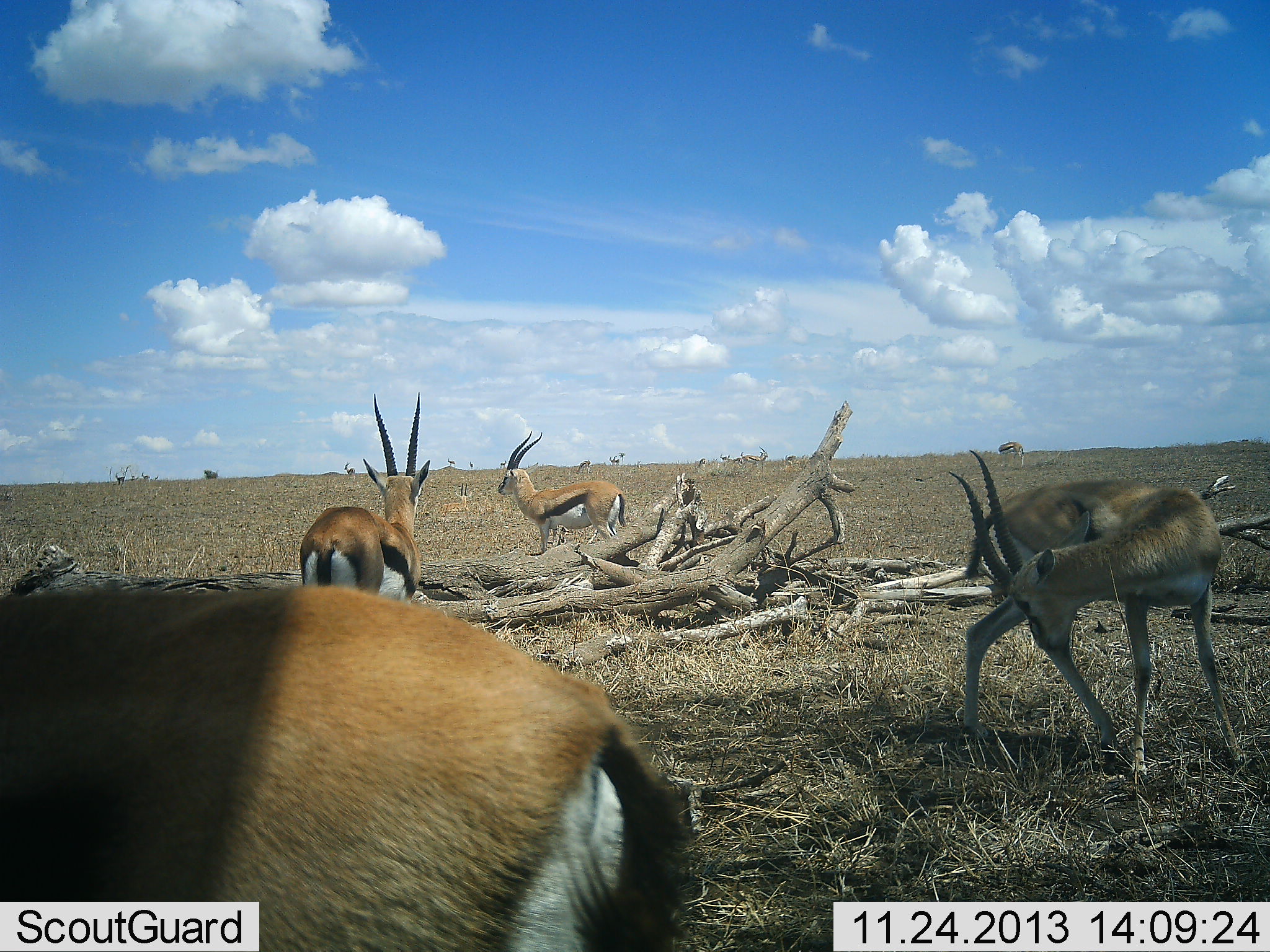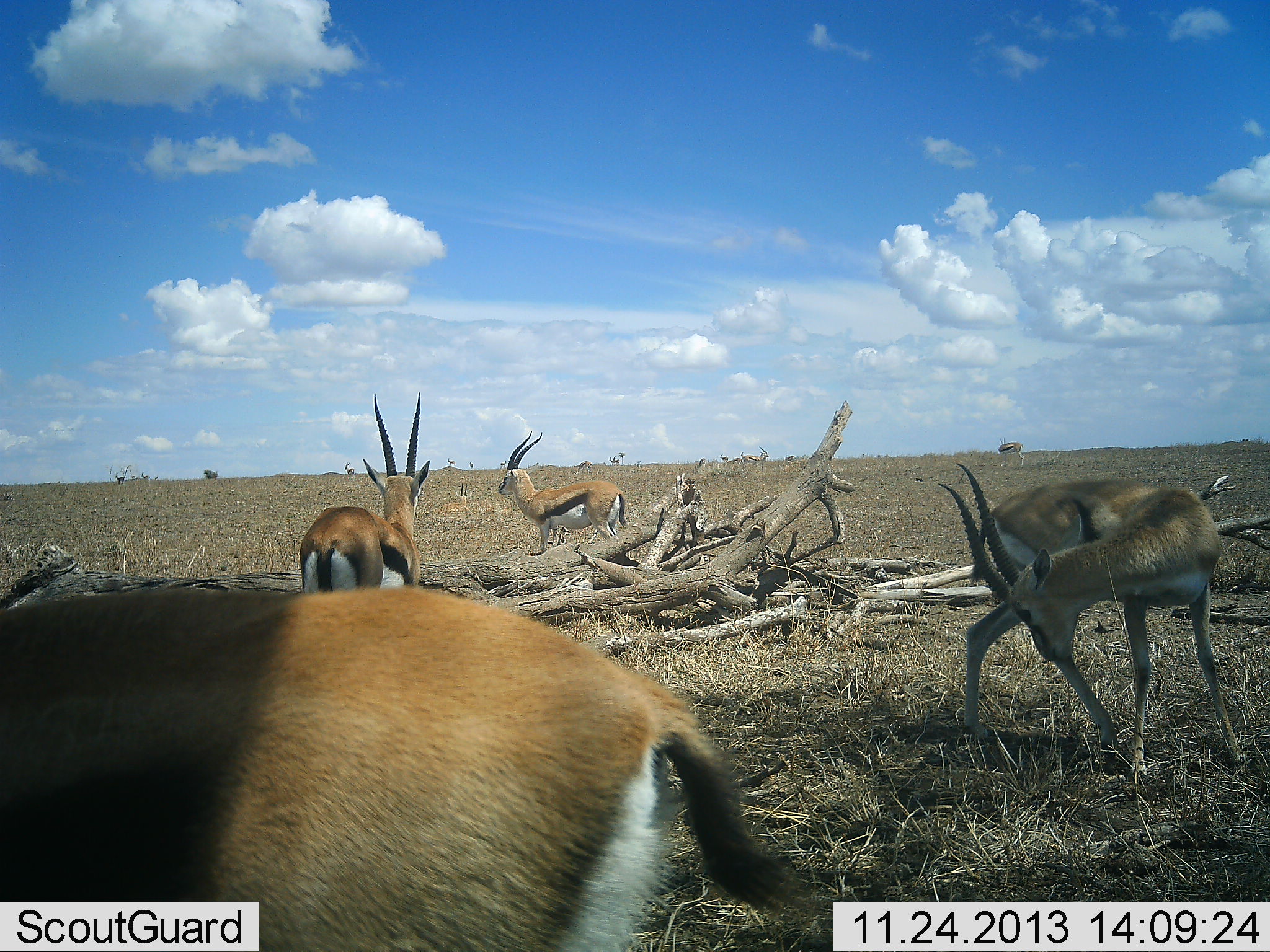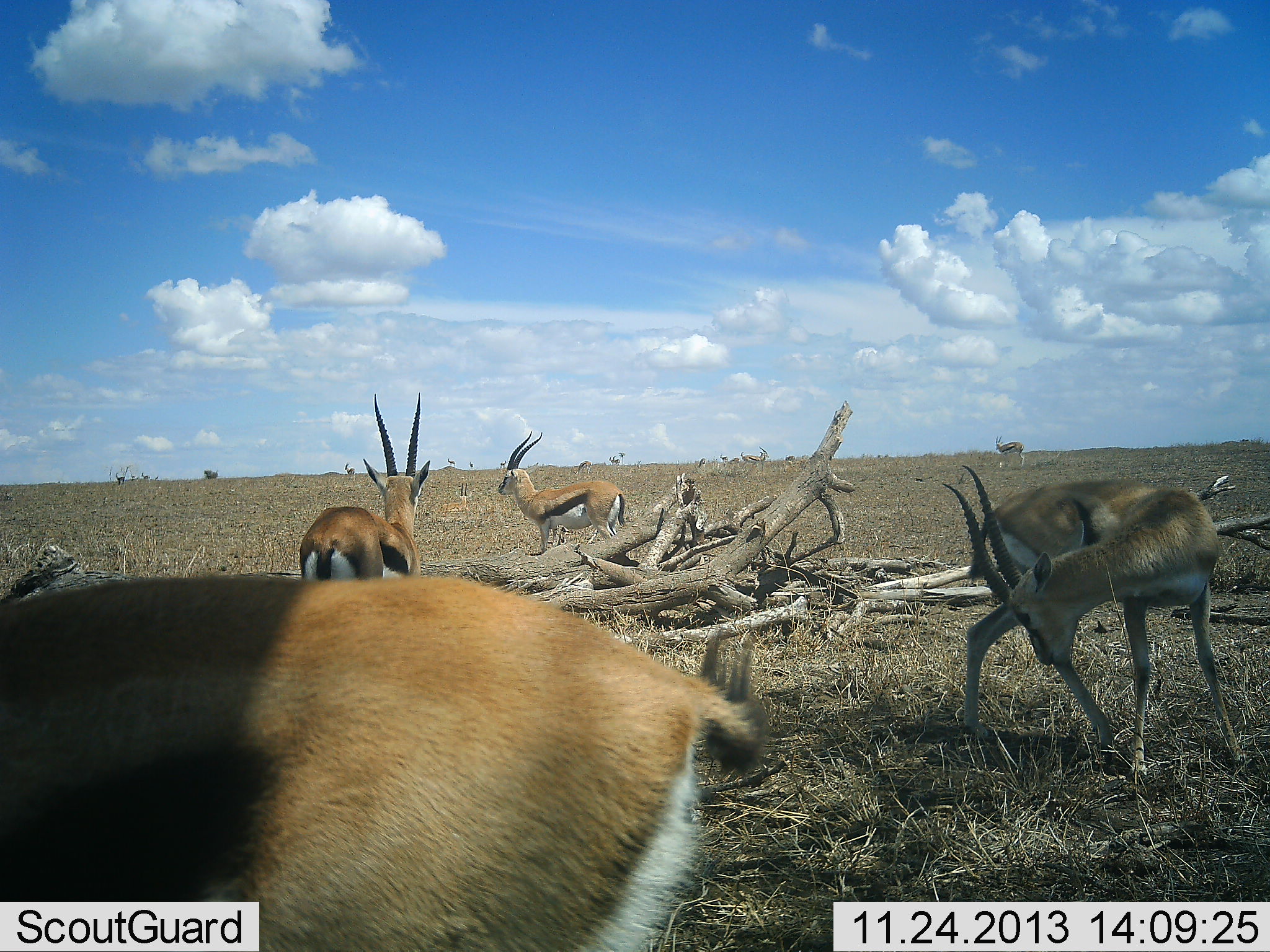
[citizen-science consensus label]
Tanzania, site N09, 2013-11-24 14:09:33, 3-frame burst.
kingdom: Animalia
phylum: Chordata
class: Mammalia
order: Artiodactyla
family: Bovidae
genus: Eudorcas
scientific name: Eudorcas thomsonii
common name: thomson's gazelle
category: gazellethomsons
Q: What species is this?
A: Gazellethomsons (thomson's gazelle) (Eudorcas thomsonii).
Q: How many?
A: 4.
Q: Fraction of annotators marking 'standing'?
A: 100%.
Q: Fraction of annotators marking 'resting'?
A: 0%.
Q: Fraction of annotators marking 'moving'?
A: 20%.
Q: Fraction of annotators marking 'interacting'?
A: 0%.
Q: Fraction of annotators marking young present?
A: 0%.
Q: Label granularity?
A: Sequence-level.